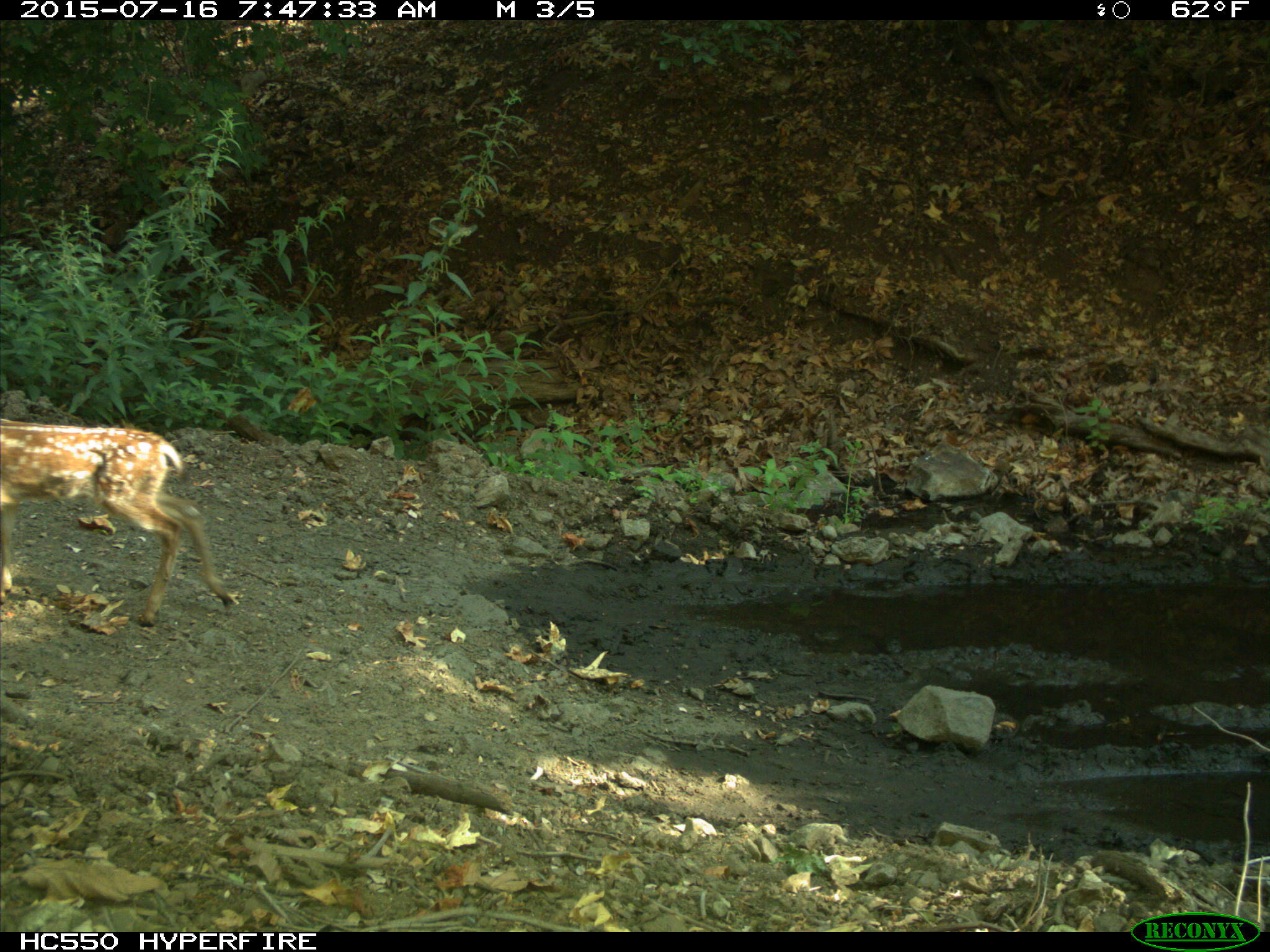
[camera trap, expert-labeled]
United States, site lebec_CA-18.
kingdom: Animalia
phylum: Chordata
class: Mammalia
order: Artiodactyla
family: Cervidae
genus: Odocoileus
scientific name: Odocoileus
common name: deer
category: unidentified deer